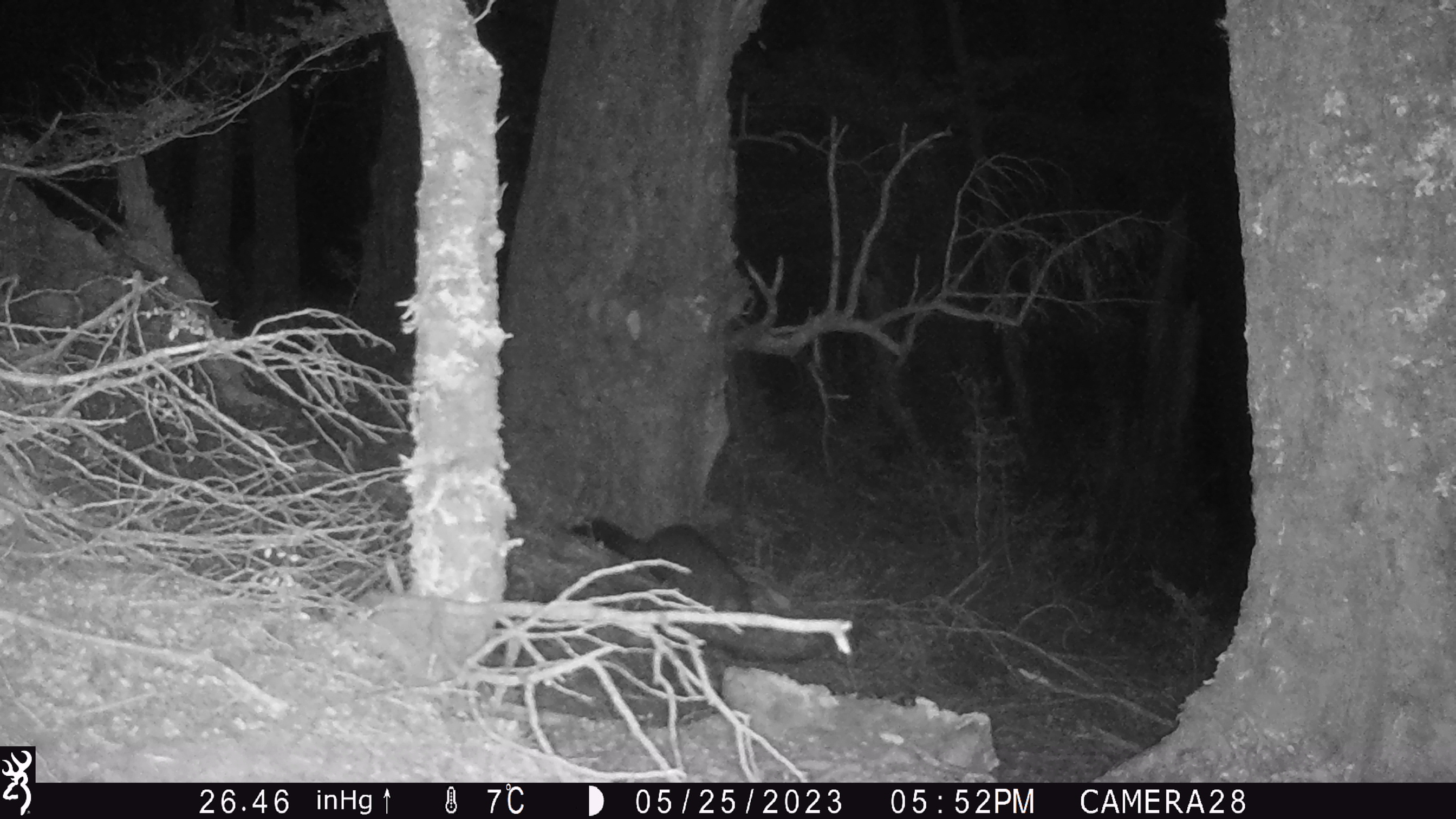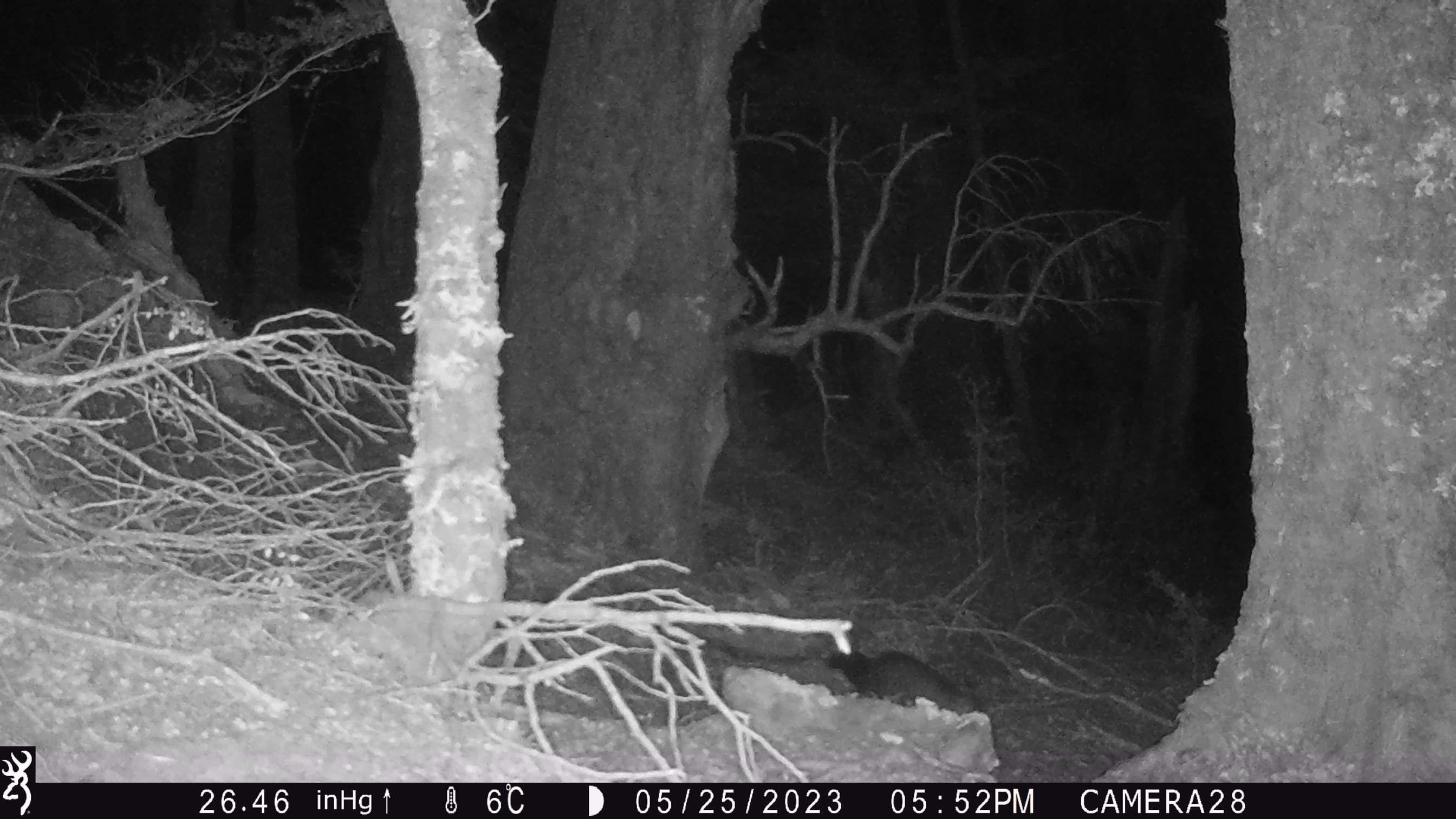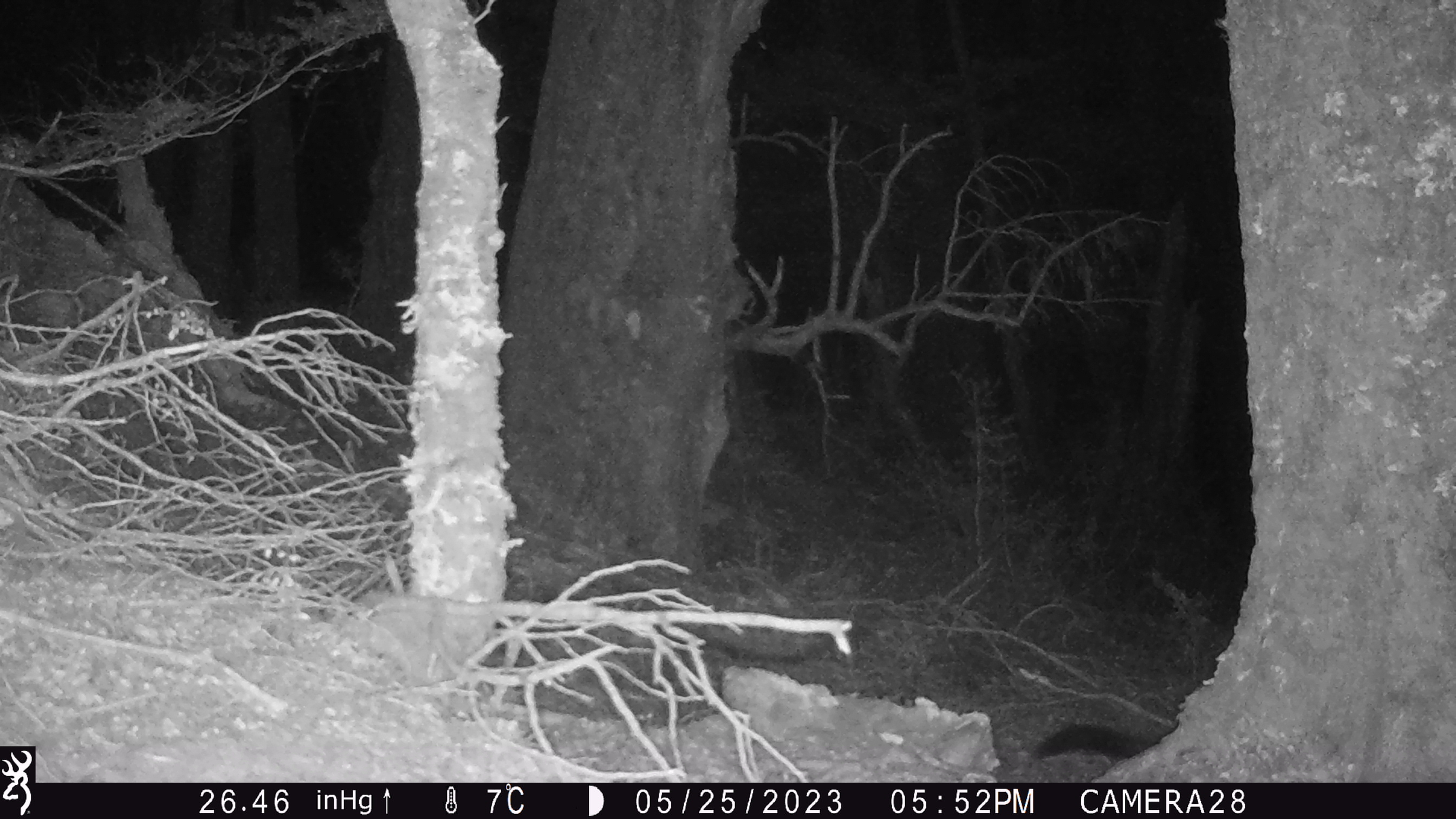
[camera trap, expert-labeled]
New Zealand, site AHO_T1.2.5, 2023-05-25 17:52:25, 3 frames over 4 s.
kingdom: Animalia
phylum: Chordata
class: Mammalia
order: Carnivora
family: Mustelidae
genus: Mustela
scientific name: Mustela erminea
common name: stoat